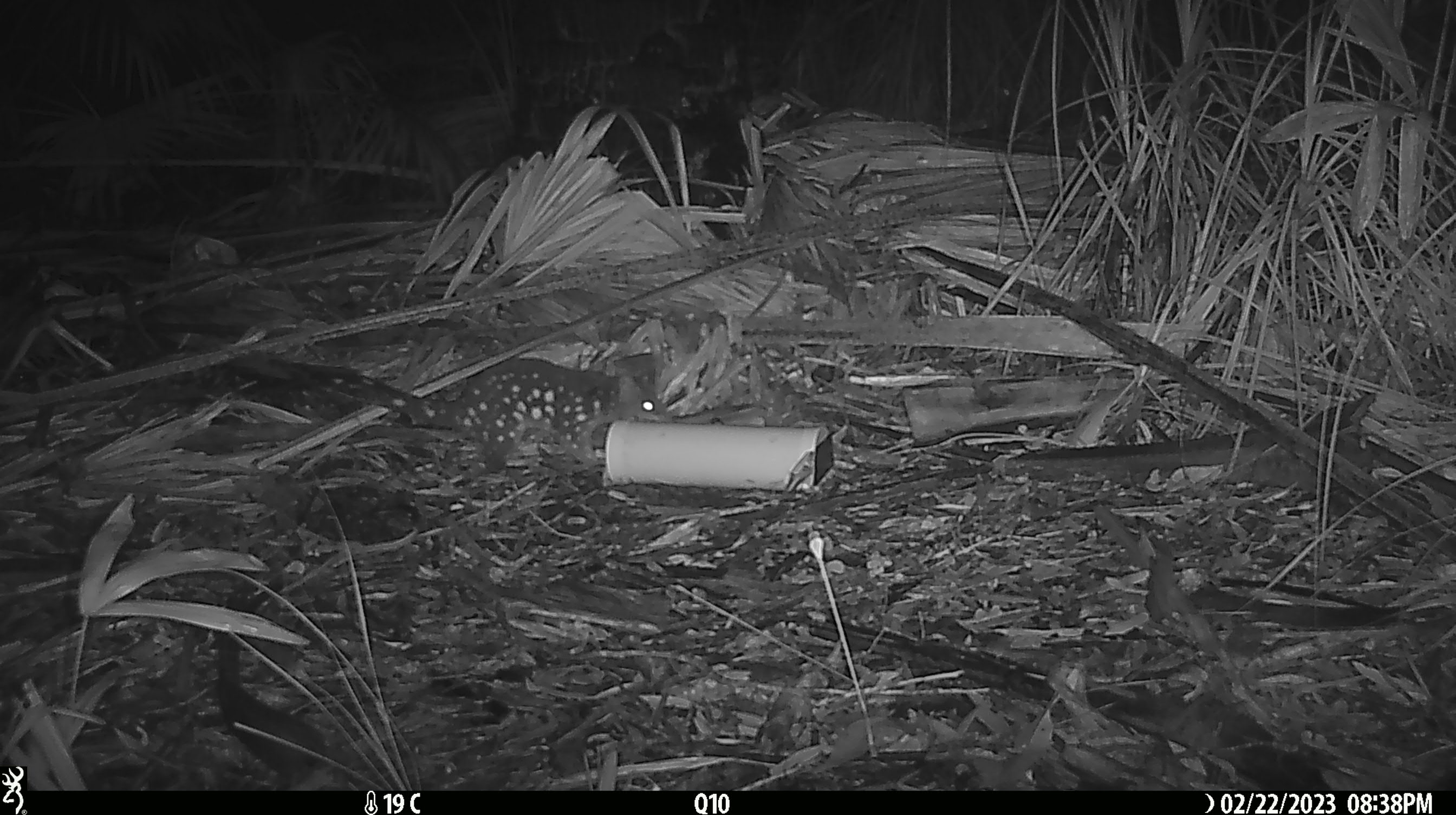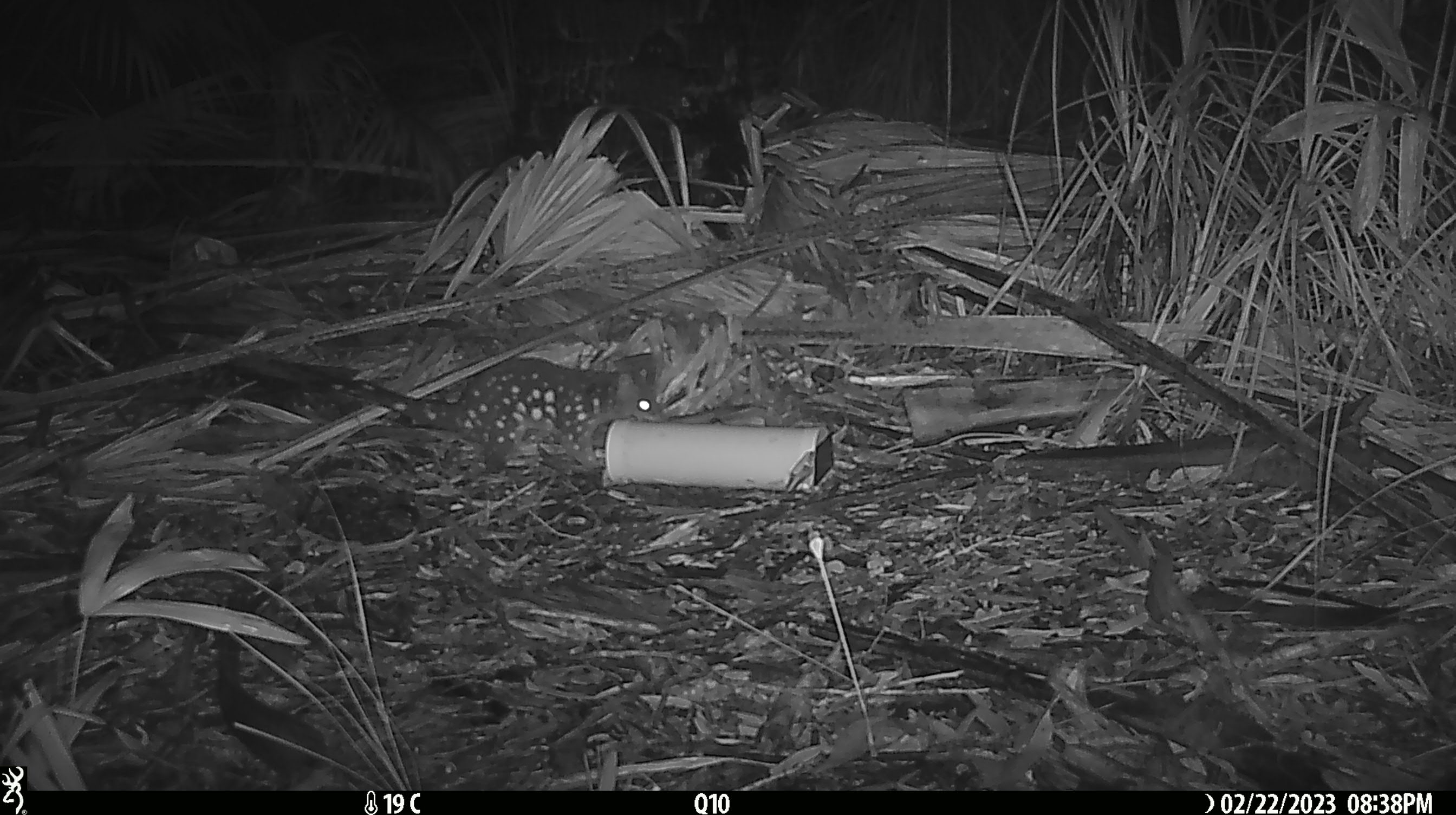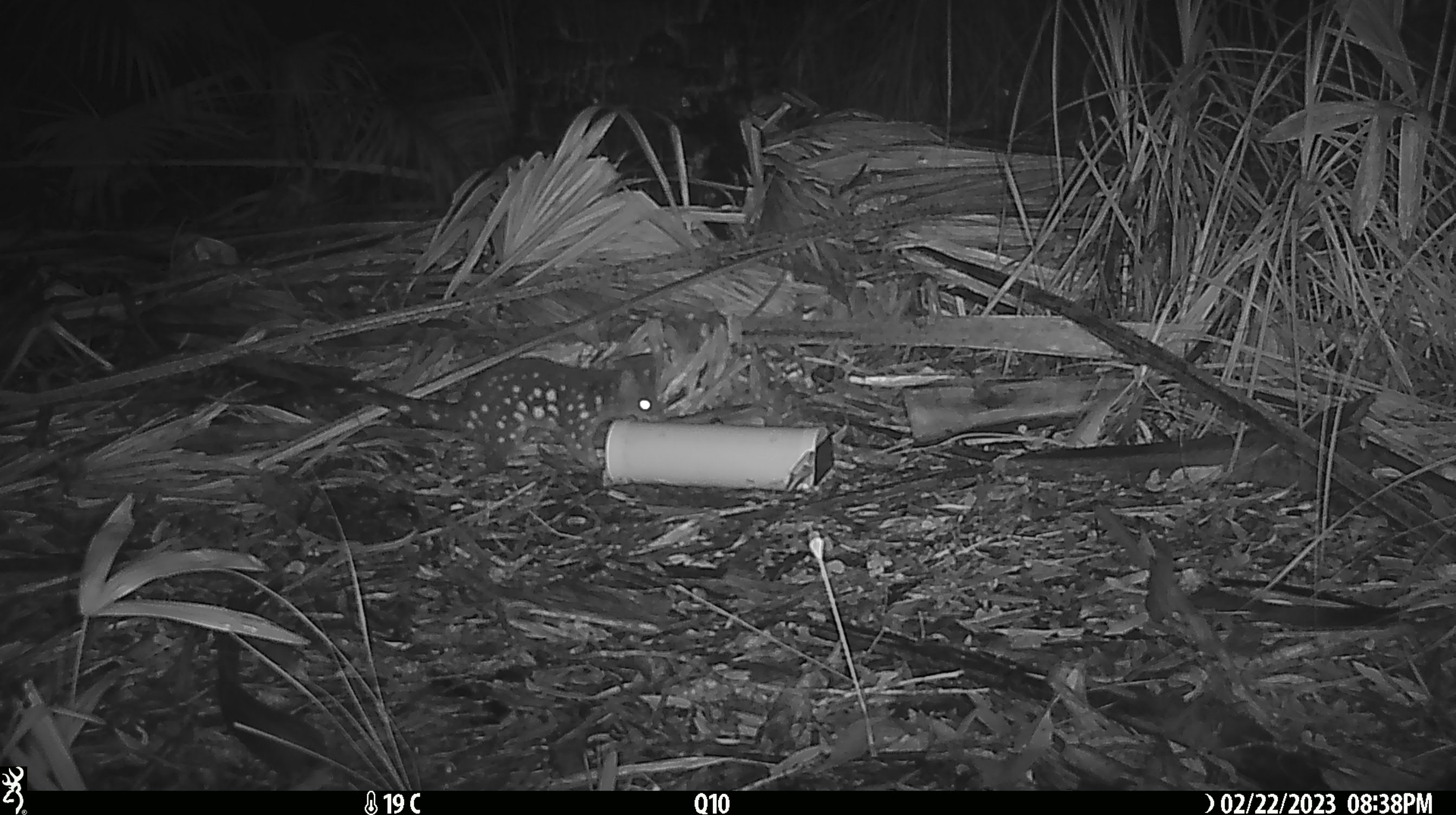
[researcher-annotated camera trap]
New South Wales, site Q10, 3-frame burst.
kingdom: Animalia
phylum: Chordata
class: Mammalia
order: Dasyuromorphia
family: Dasyuridae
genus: Dasyurus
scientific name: Dasyurus maculatus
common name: spotted-tailed quoll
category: quoll